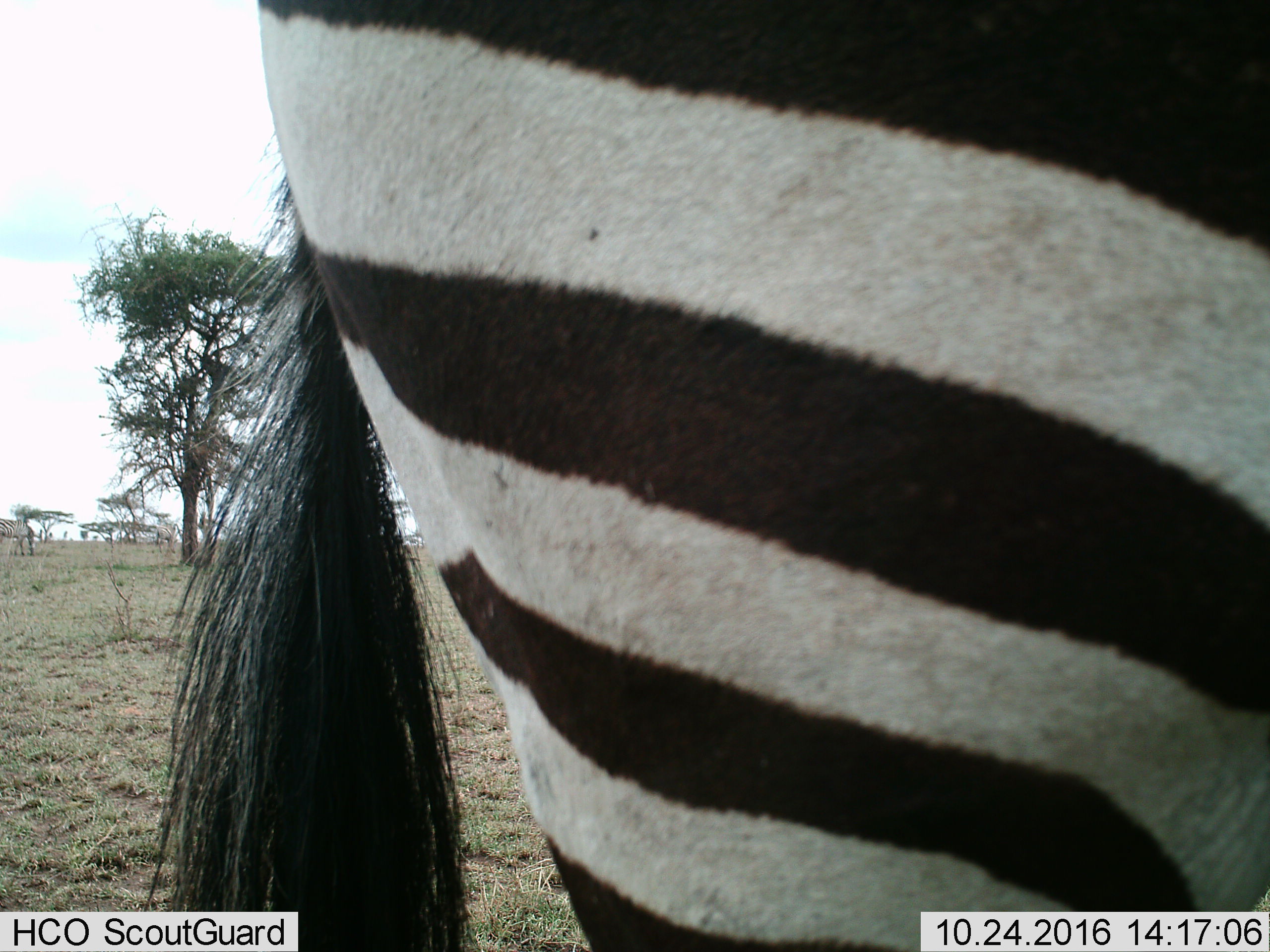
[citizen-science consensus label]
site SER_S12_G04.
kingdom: Animalia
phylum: Chordata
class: Mammalia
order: Perissodactyla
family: Equidae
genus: Equus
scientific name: Equus quagga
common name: plains zebra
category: zebraplains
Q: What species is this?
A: Zebraplains (plains zebra) (Equus quagga).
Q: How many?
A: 1.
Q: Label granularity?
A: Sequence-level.